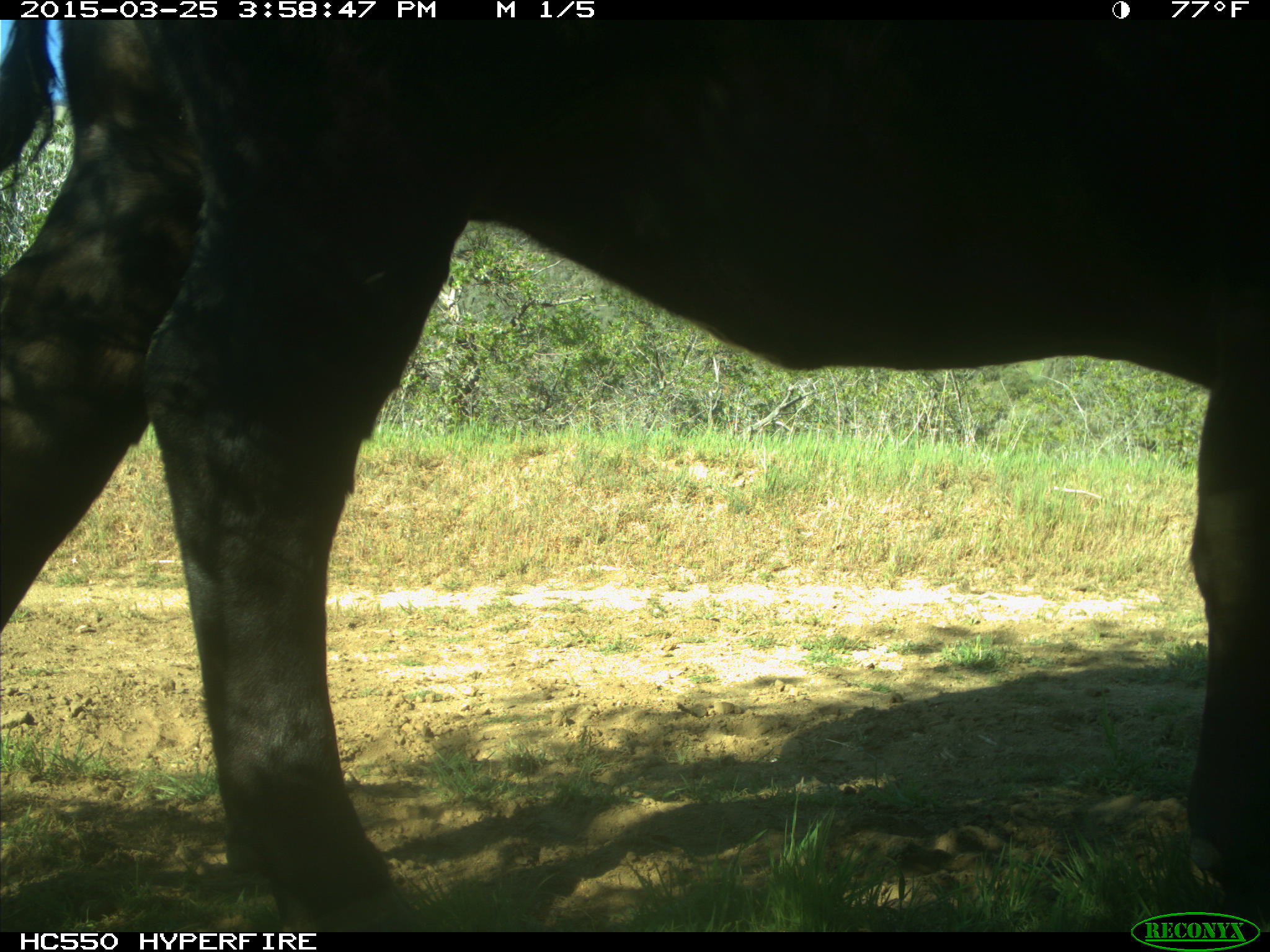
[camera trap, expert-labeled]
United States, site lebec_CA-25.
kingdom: Animalia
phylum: Chordata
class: Mammalia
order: Artiodactyla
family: Bovidae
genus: Bos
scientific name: Bos taurus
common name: domestic cow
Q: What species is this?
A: Bos taurus (domestic cow).